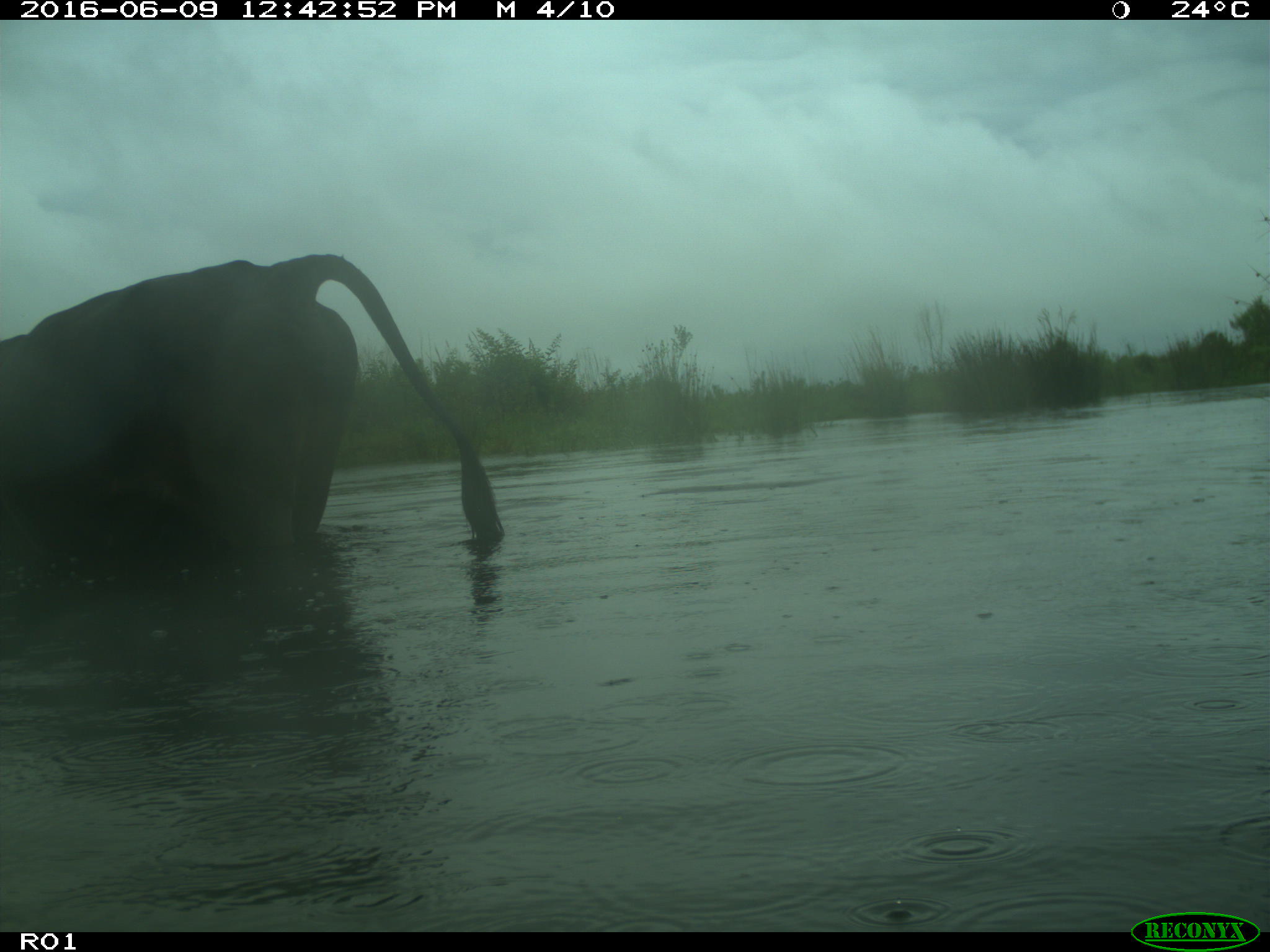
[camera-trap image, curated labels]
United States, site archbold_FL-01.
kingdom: Animalia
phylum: Chordata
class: Mammalia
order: Artiodactyla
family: Bovidae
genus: Bos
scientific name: Bos taurus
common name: domestic cow